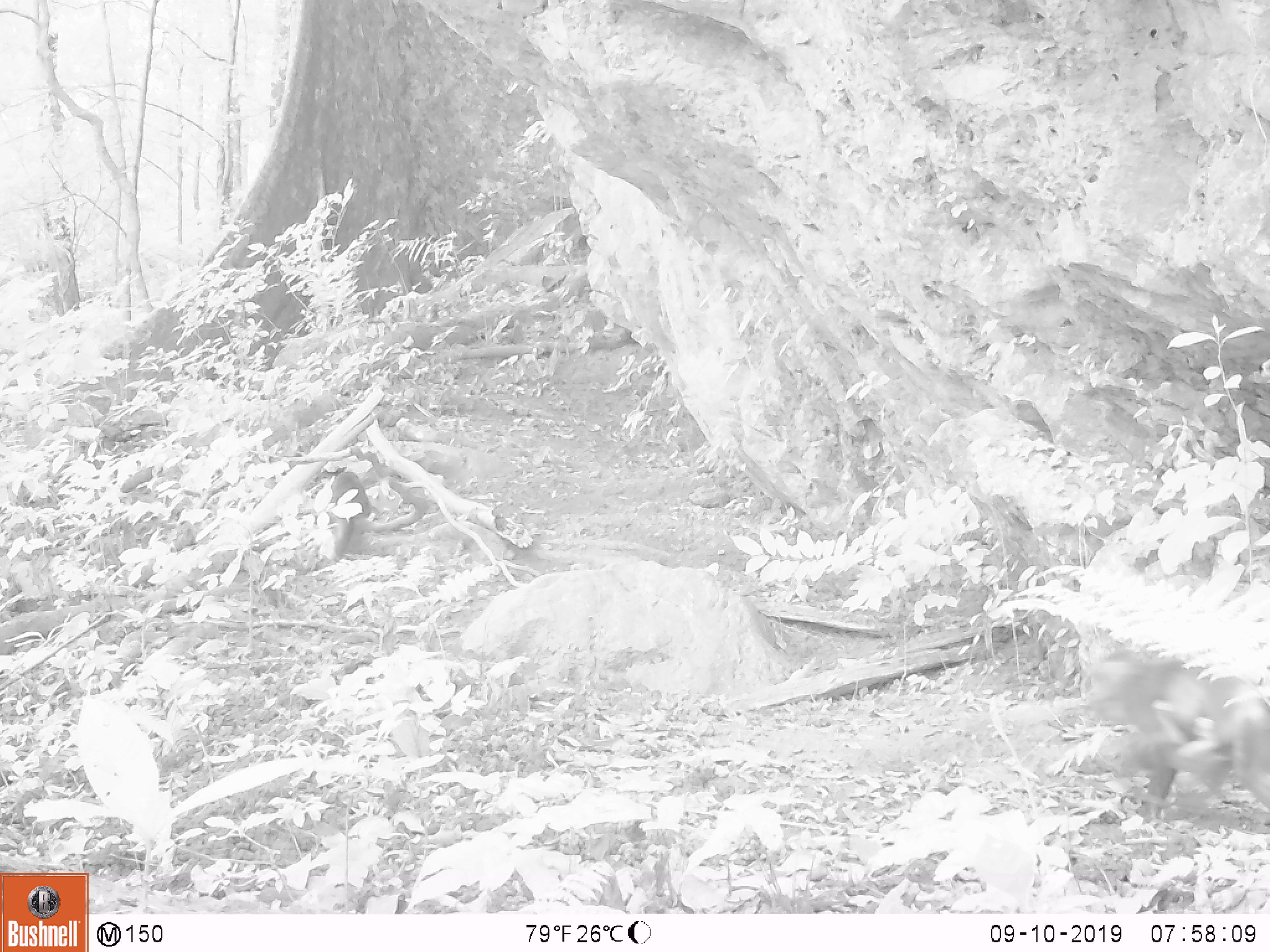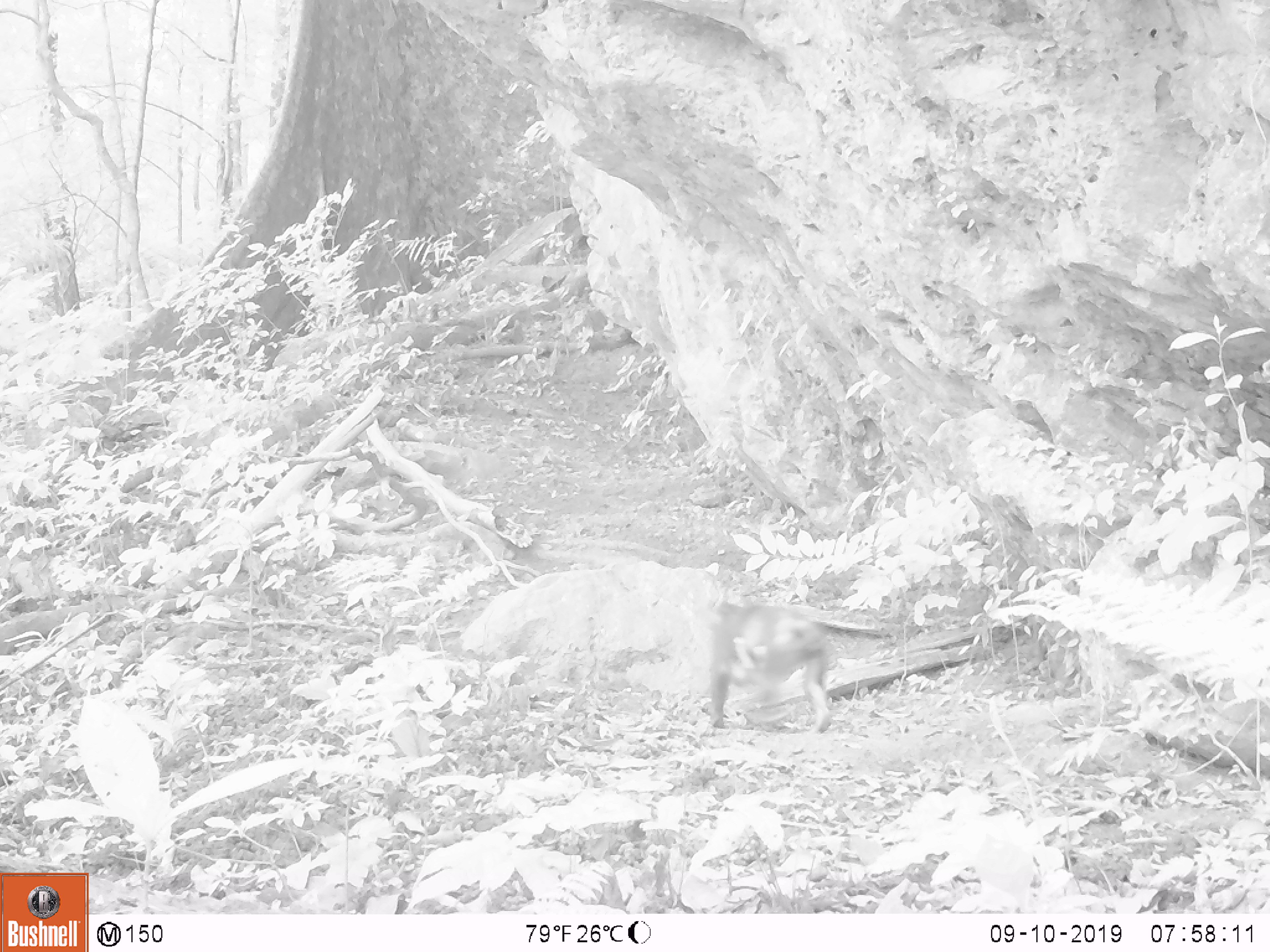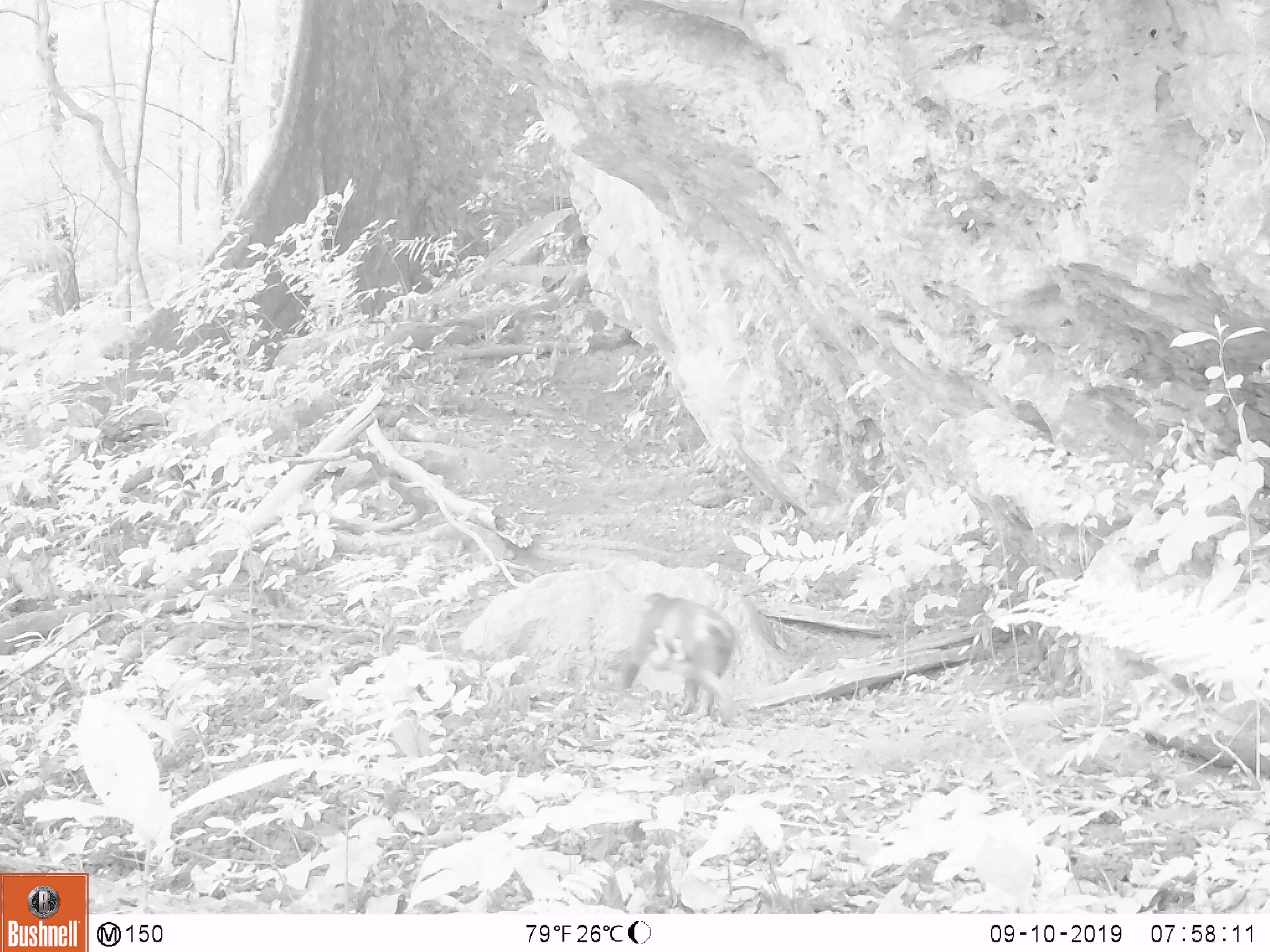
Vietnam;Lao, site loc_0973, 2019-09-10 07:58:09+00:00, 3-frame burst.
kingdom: Animalia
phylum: Chordata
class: Mammalia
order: Primates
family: Cercopithecidae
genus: Macaca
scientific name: Macaca arctoides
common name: stump-tailed macaque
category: stump tailed macaque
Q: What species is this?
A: Stump tailed macaque (stump-tailed macaque) (Macaca arctoides).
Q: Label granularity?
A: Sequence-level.